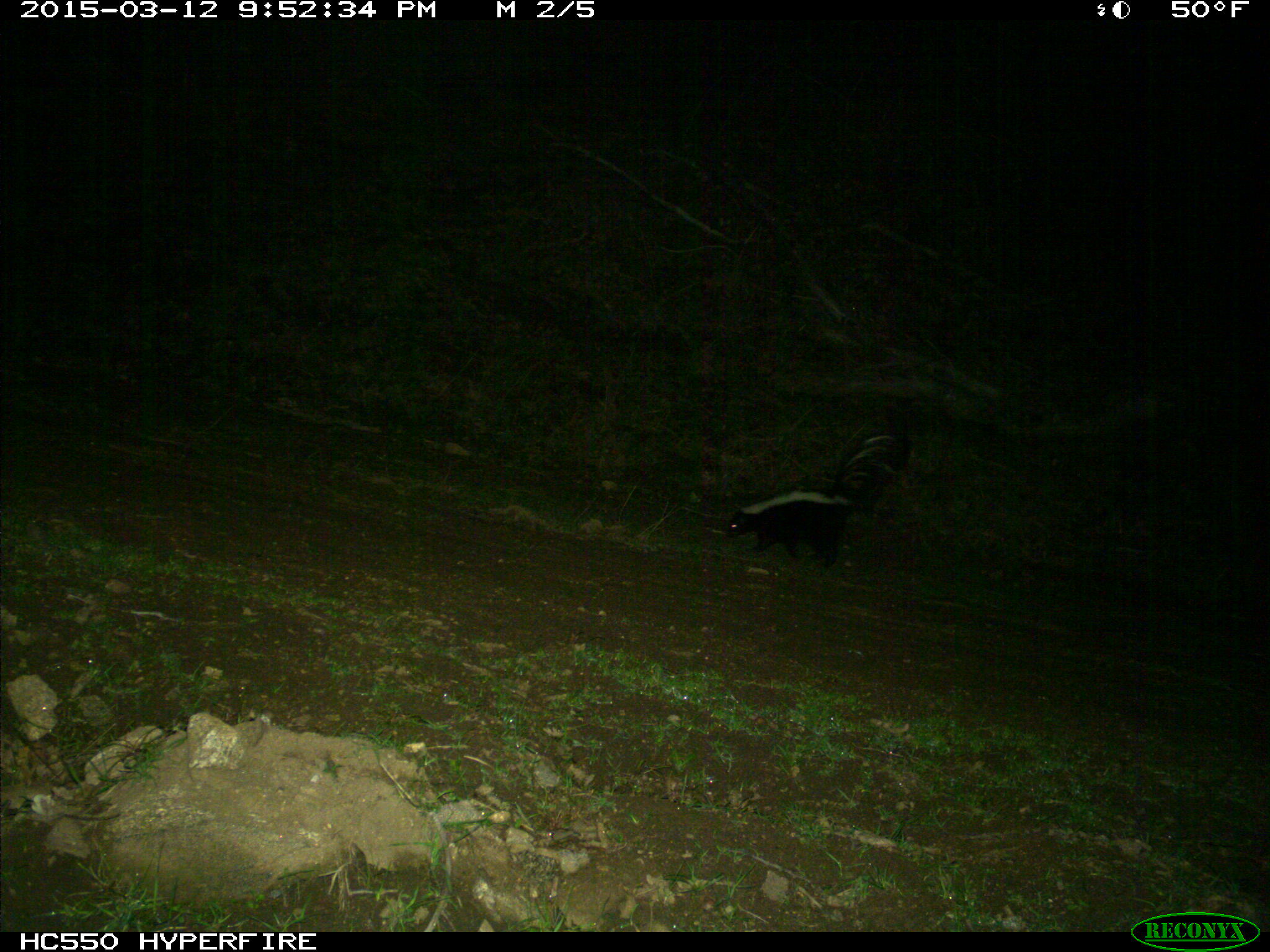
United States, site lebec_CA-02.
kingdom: Animalia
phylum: Chordata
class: Mammalia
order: Carnivora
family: Mephitidae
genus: Mephitis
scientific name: Mephitis mephitis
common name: striped skunk